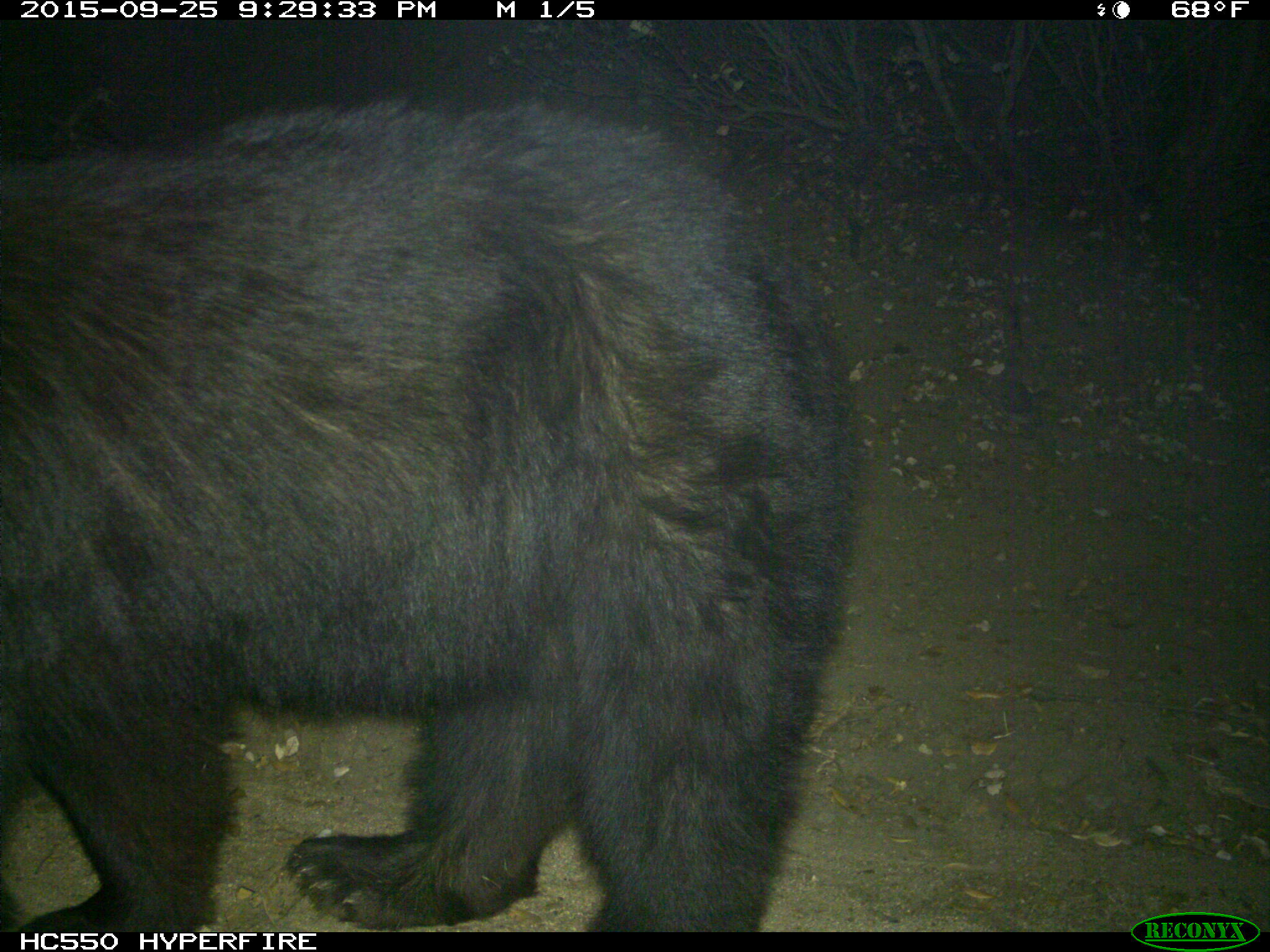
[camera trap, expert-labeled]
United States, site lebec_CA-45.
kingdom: Animalia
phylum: Chordata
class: Mammalia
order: Carnivora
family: Ursidae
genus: Ursus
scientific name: Ursus americanus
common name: american black bear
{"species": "Ursus americanus (american black bear)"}